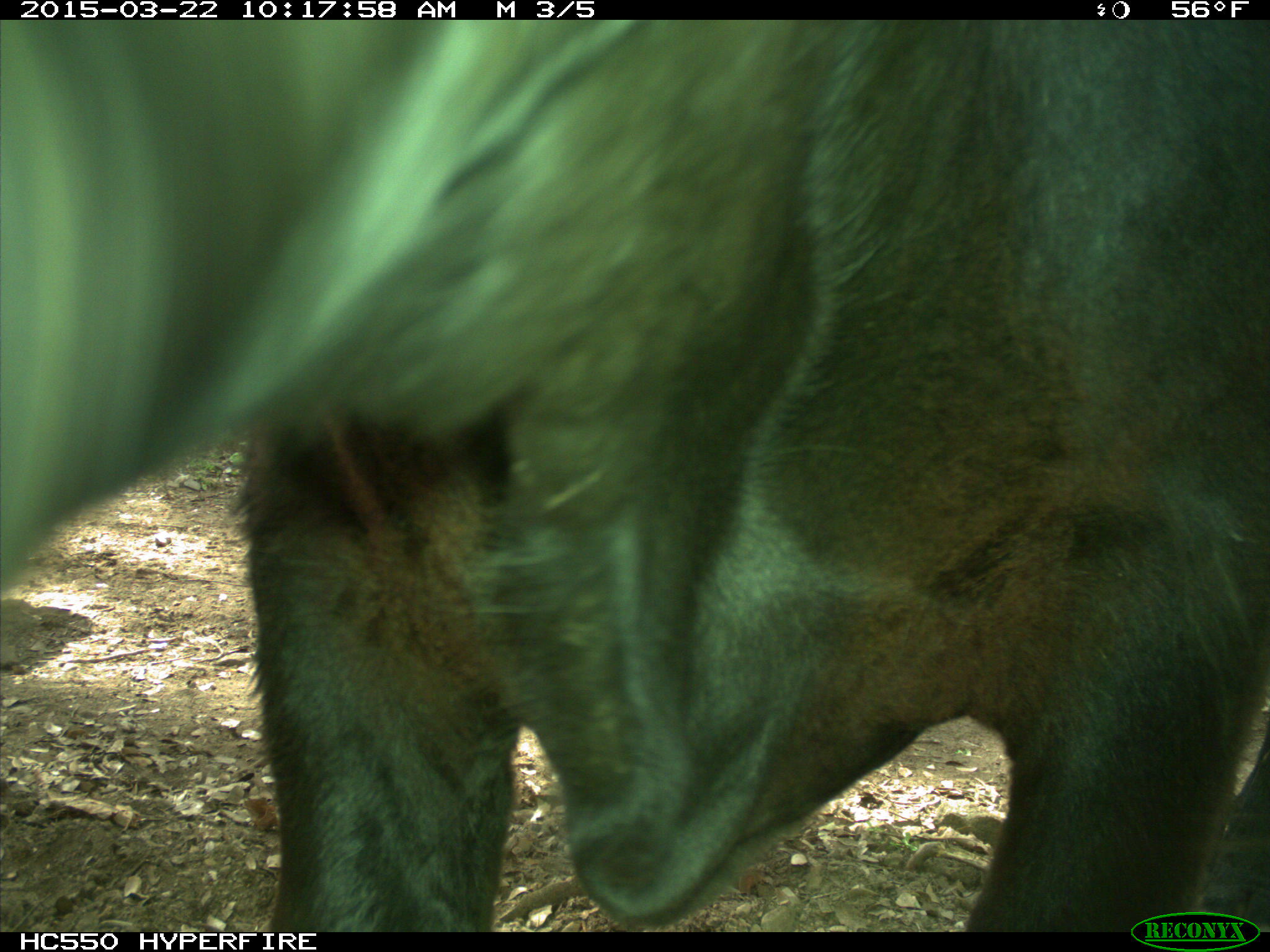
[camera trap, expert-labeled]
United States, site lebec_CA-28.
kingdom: Animalia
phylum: Chordata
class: Mammalia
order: Artiodactyla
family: Bovidae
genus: Bos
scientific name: Bos taurus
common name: domestic cow